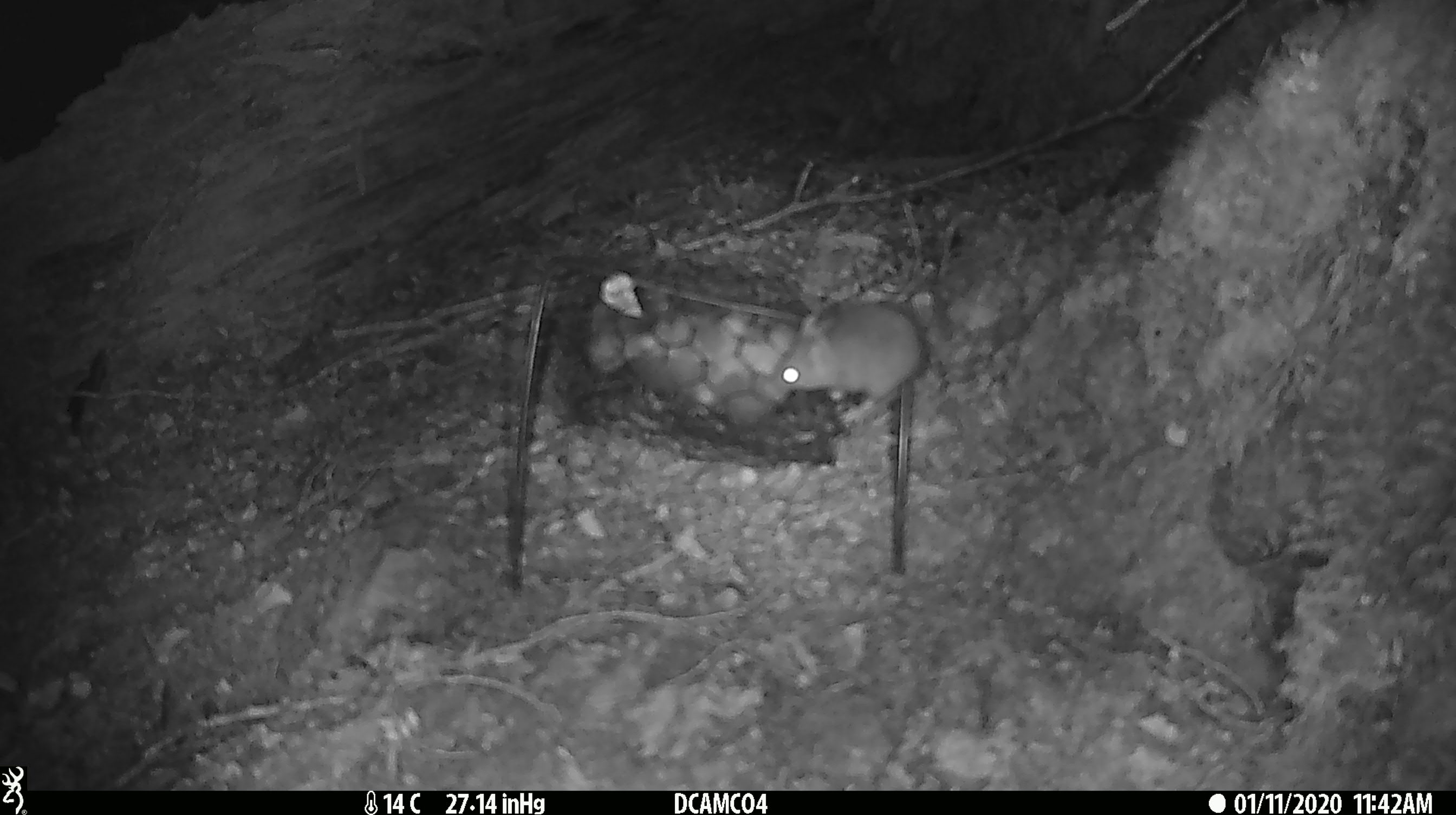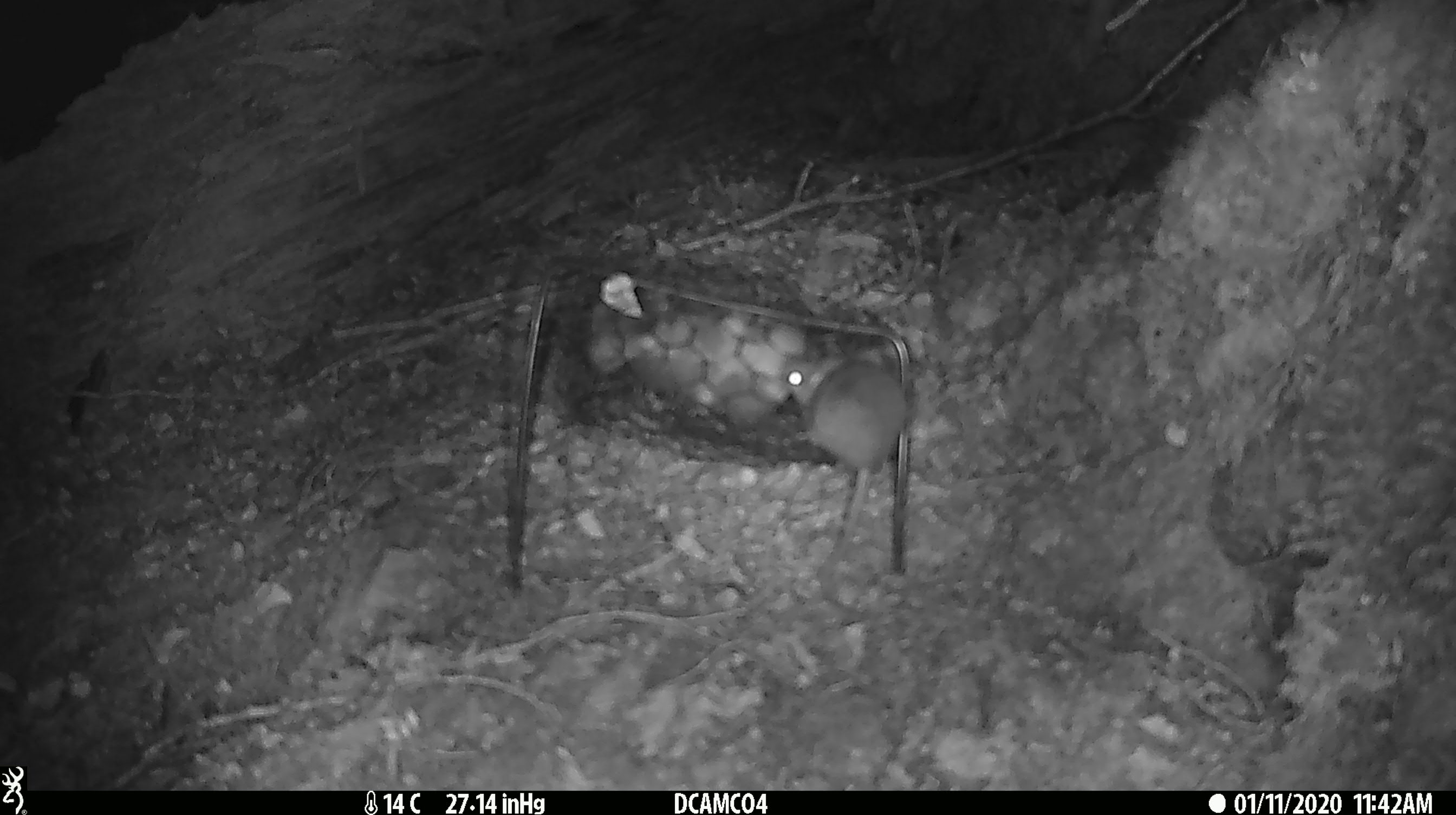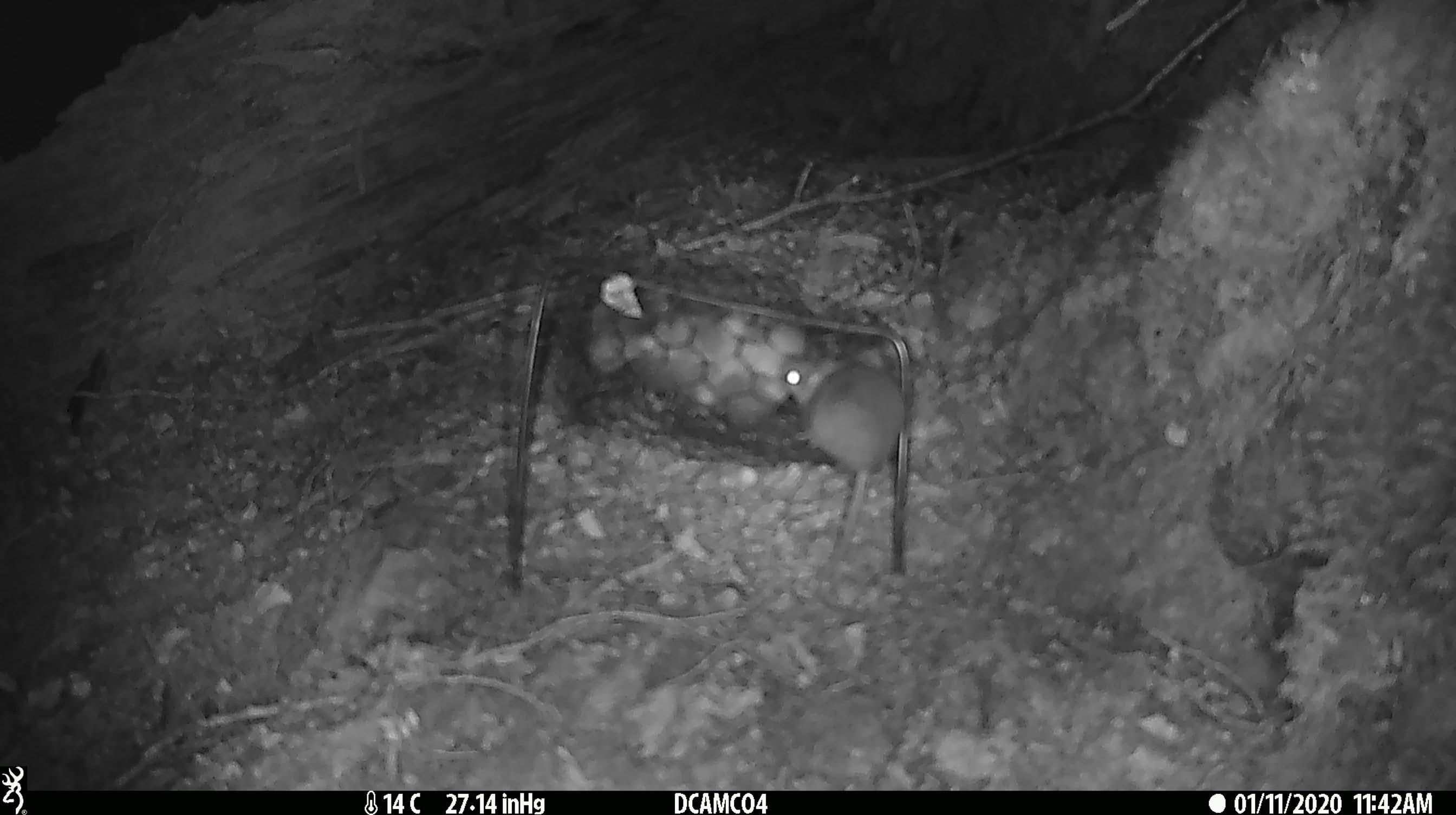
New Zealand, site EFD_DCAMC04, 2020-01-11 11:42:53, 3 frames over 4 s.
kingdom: Animalia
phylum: Chordata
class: Mammalia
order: Rodentia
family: Muridae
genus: Mus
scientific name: Mus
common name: mouse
Mouse (Mus).